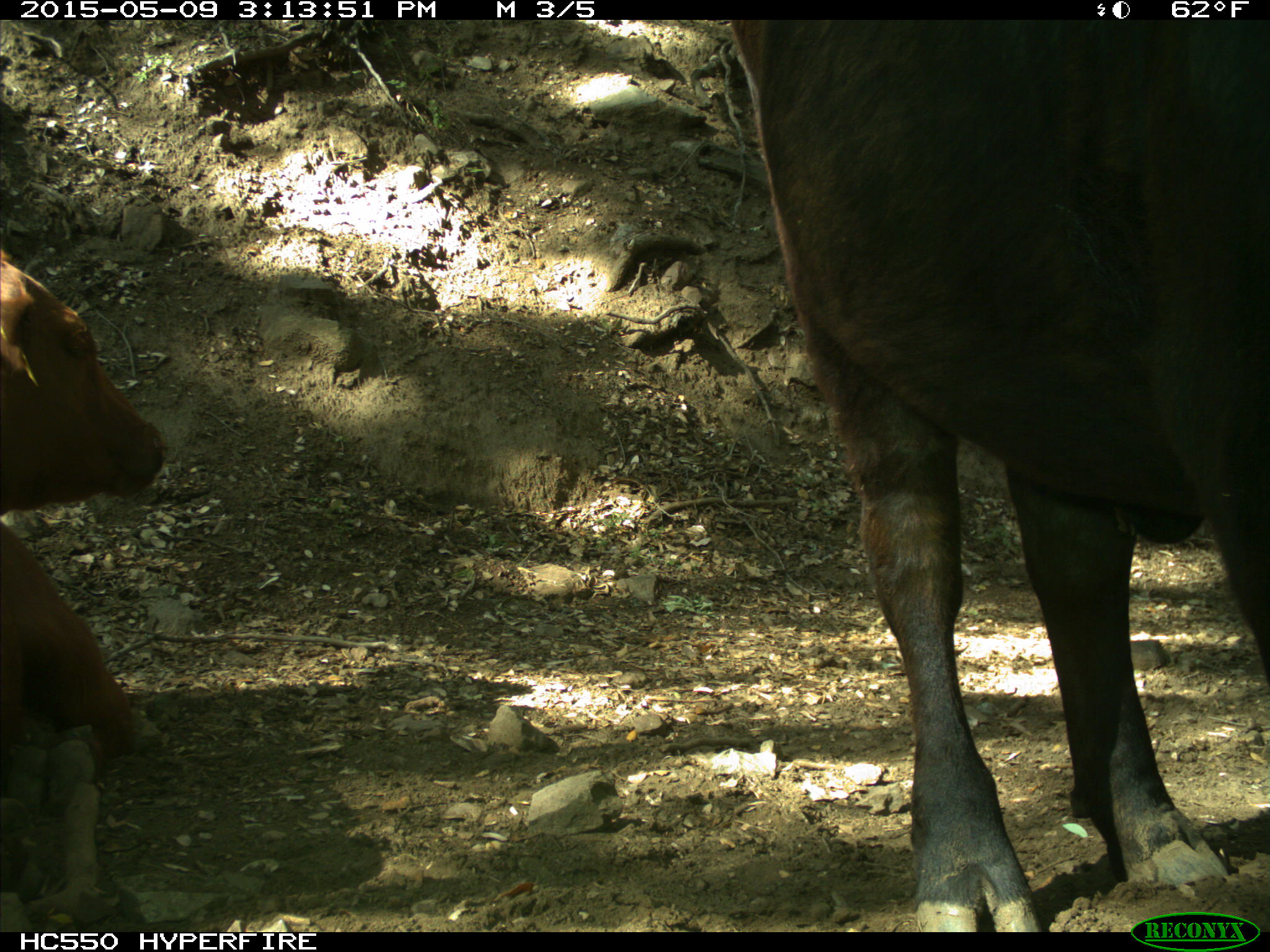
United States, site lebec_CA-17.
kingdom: Animalia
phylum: Chordata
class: Mammalia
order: Artiodactyla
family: Bovidae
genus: Bos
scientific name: Bos taurus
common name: domestic cow